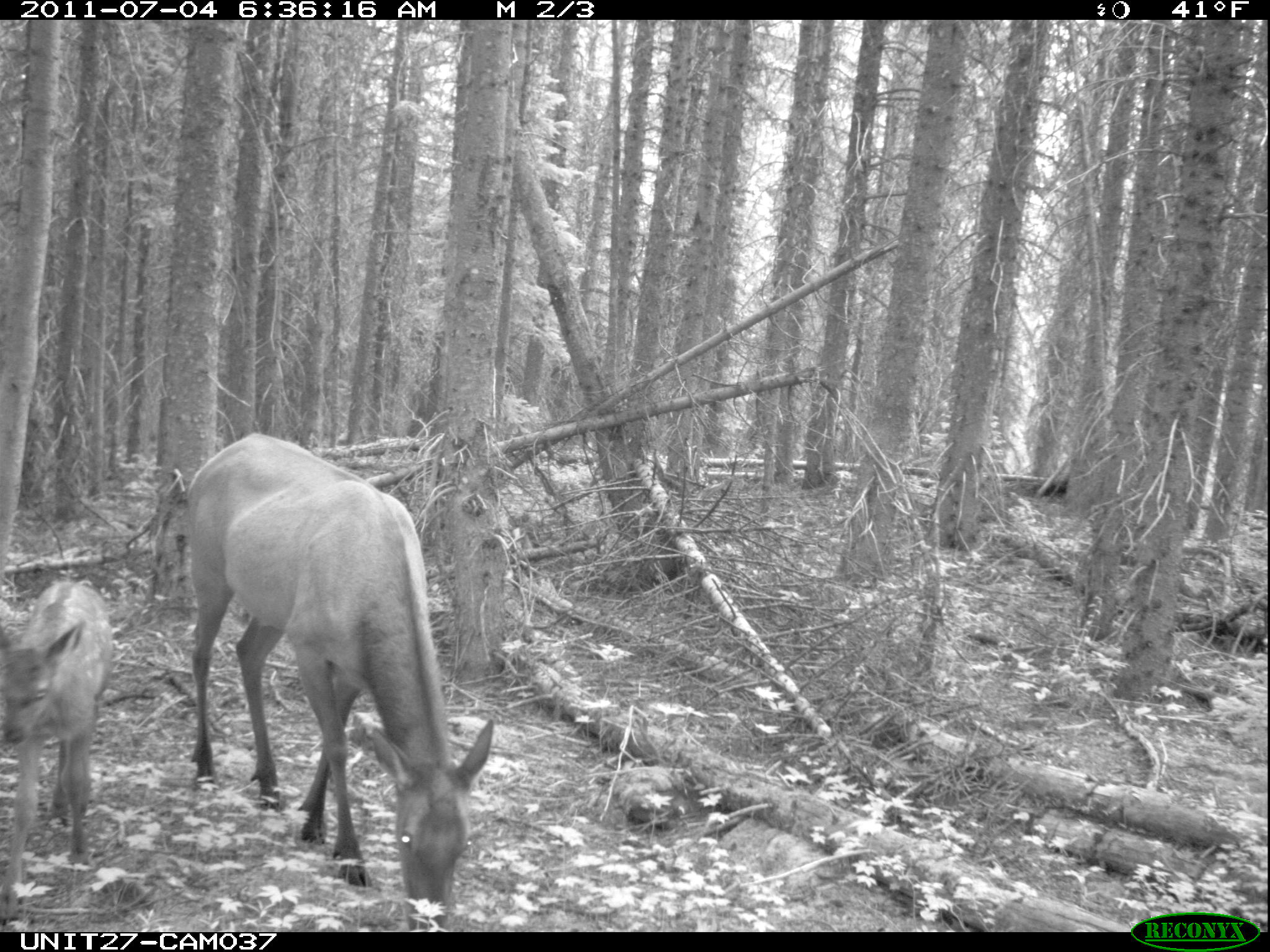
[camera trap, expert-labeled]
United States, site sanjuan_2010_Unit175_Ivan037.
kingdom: Animalia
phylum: Chordata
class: Mammalia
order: Artiodactyla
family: Cervidae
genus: Cervus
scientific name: Cervus elaphus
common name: red deer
Cervus elaphus (red deer).